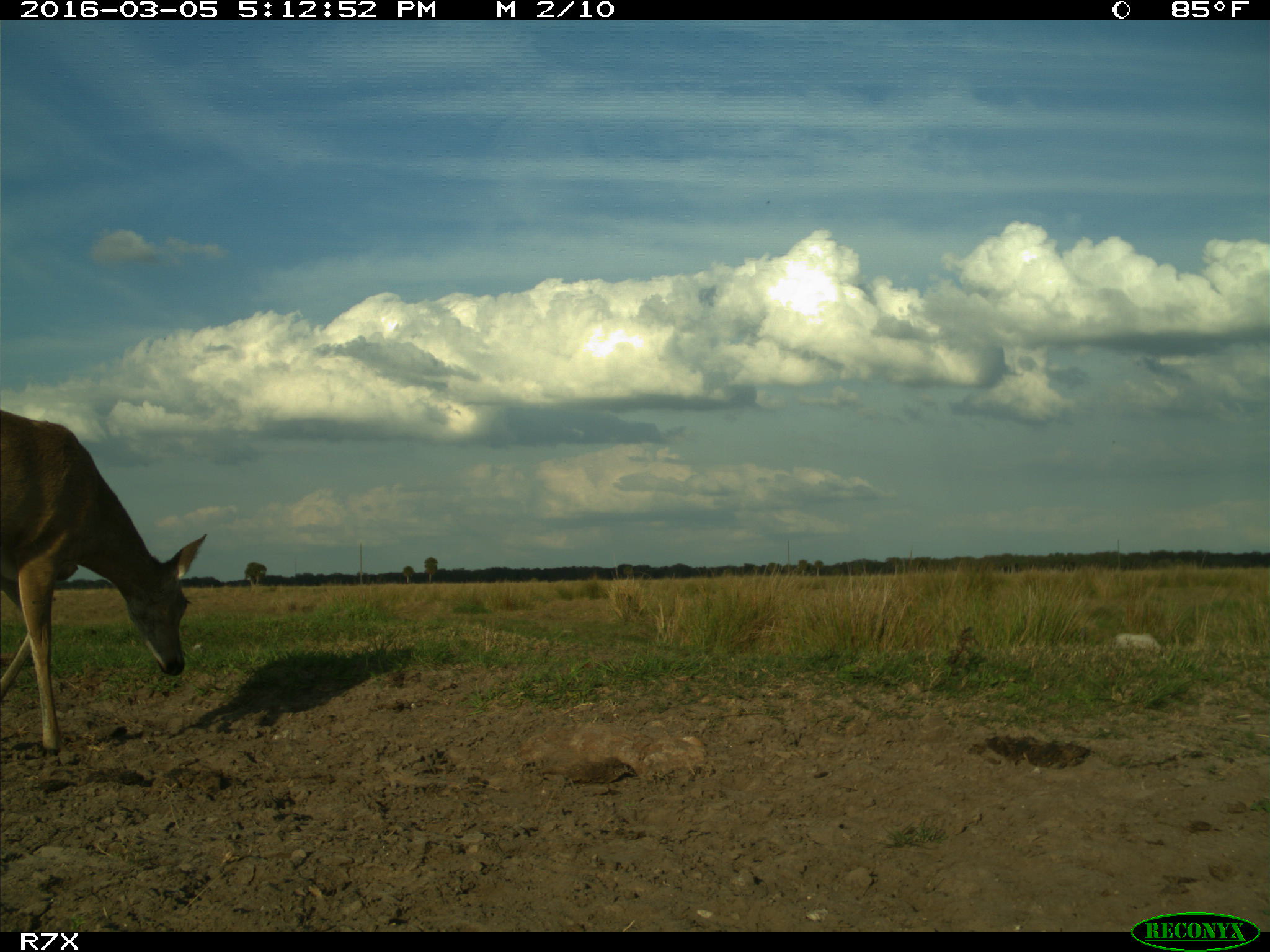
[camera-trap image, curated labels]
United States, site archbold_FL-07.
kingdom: Animalia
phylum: Chordata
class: Mammalia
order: Artiodactyla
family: Cervidae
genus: Odocoileus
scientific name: Odocoileus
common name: deer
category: unidentified deer